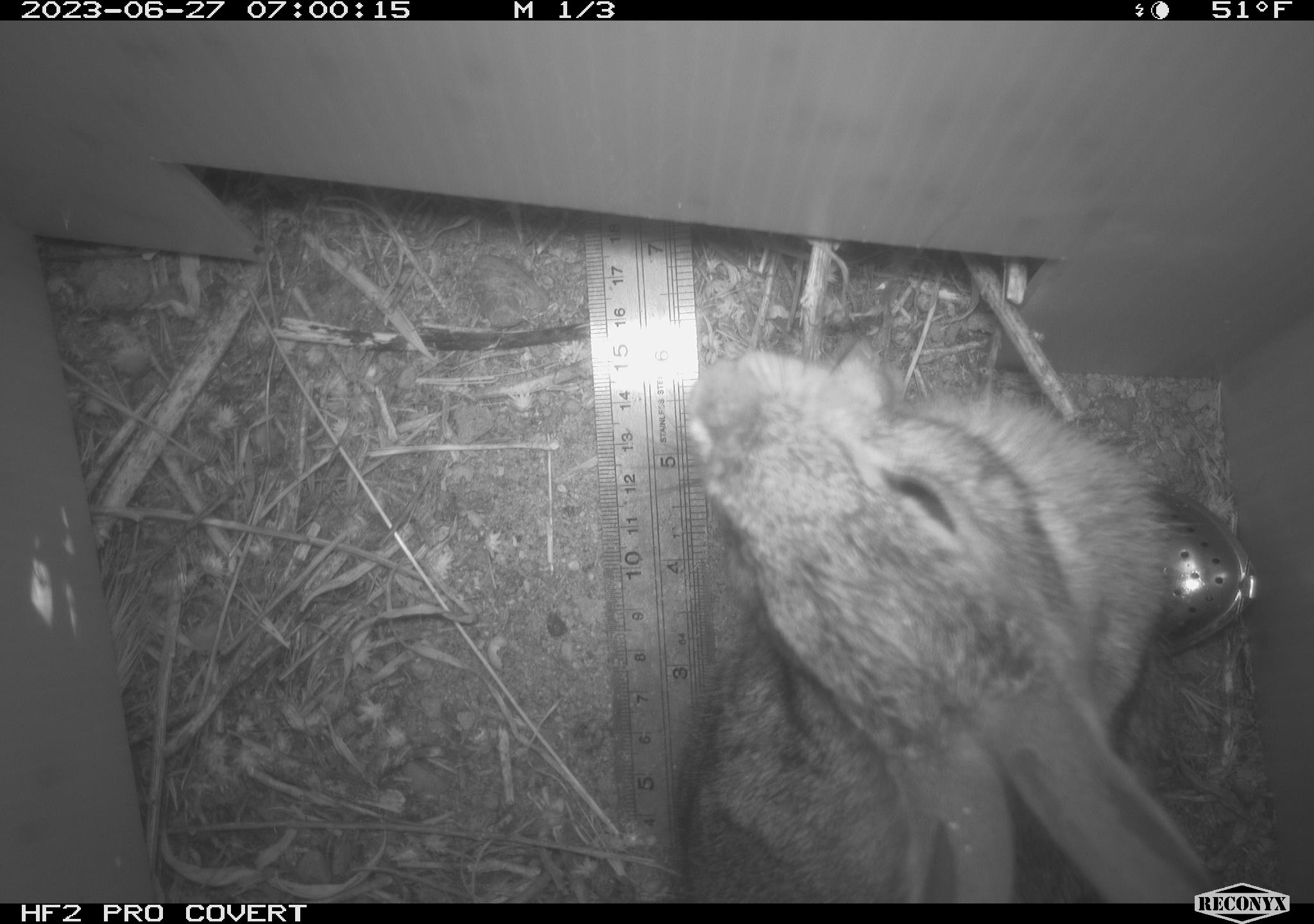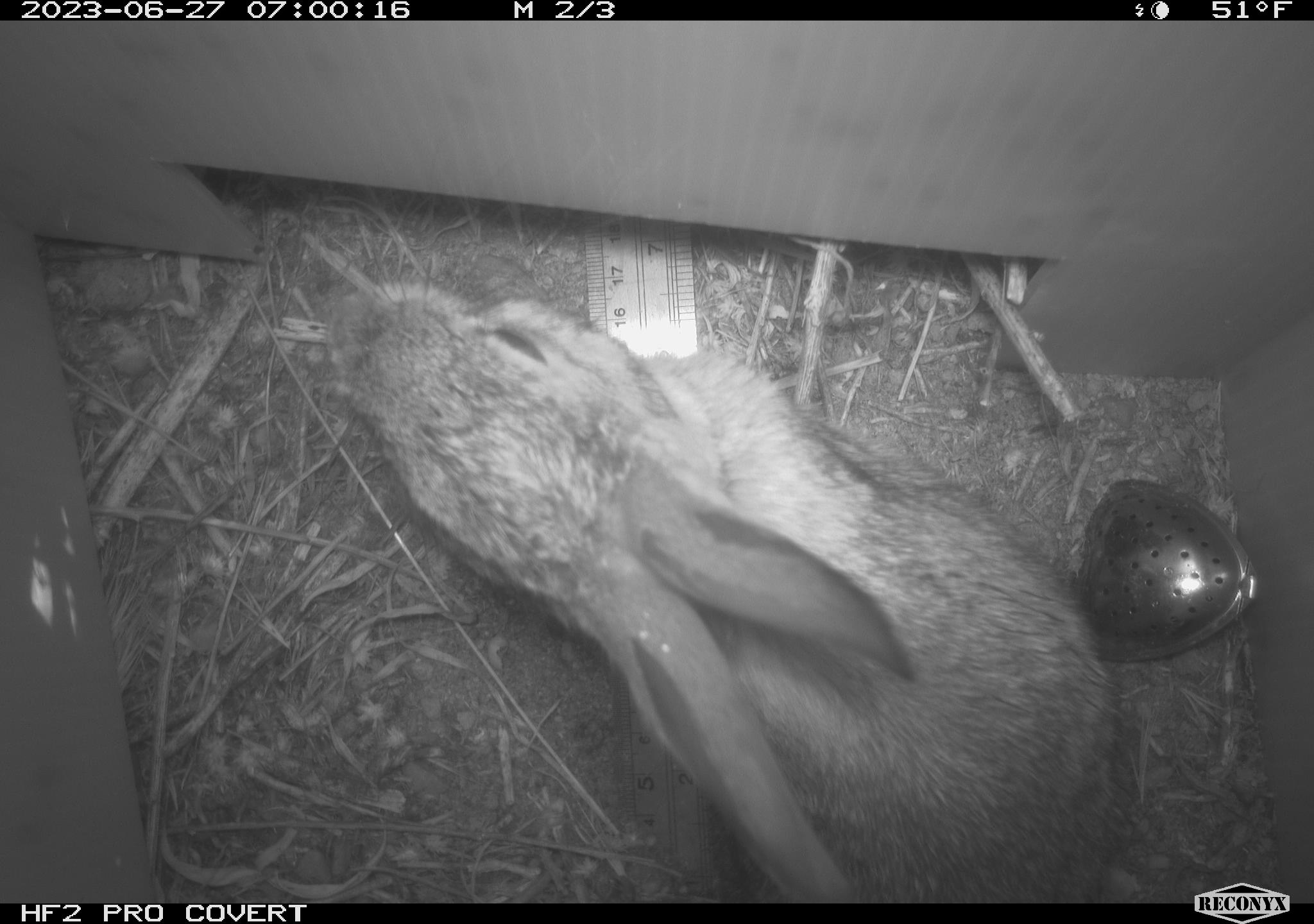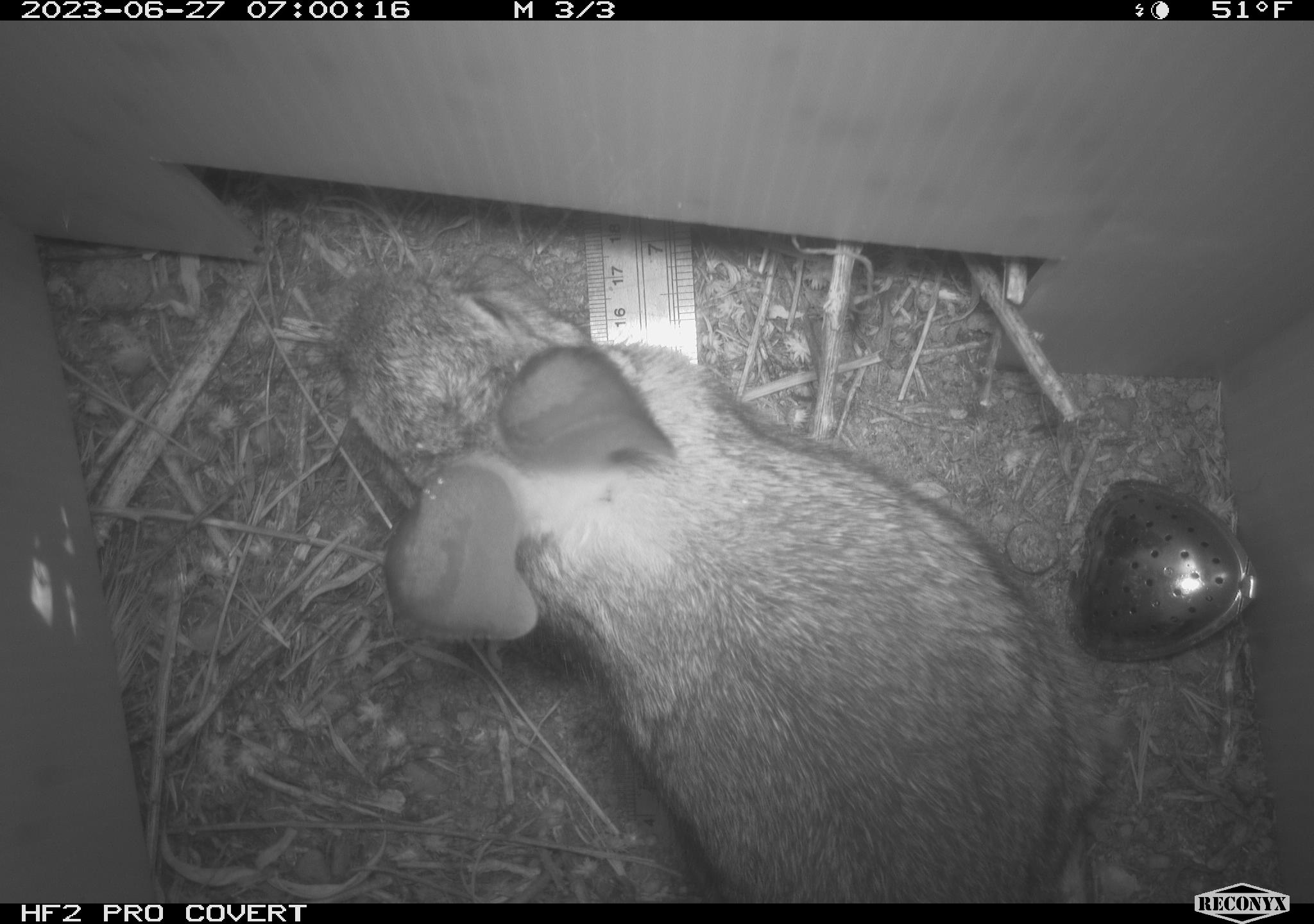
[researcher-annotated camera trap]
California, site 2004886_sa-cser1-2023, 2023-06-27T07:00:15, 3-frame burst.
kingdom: Animalia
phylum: Chordata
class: Mammalia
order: Lagomorpha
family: Leporidae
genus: Sylvilagus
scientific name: Sylvilagus bachmani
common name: brush rabbit